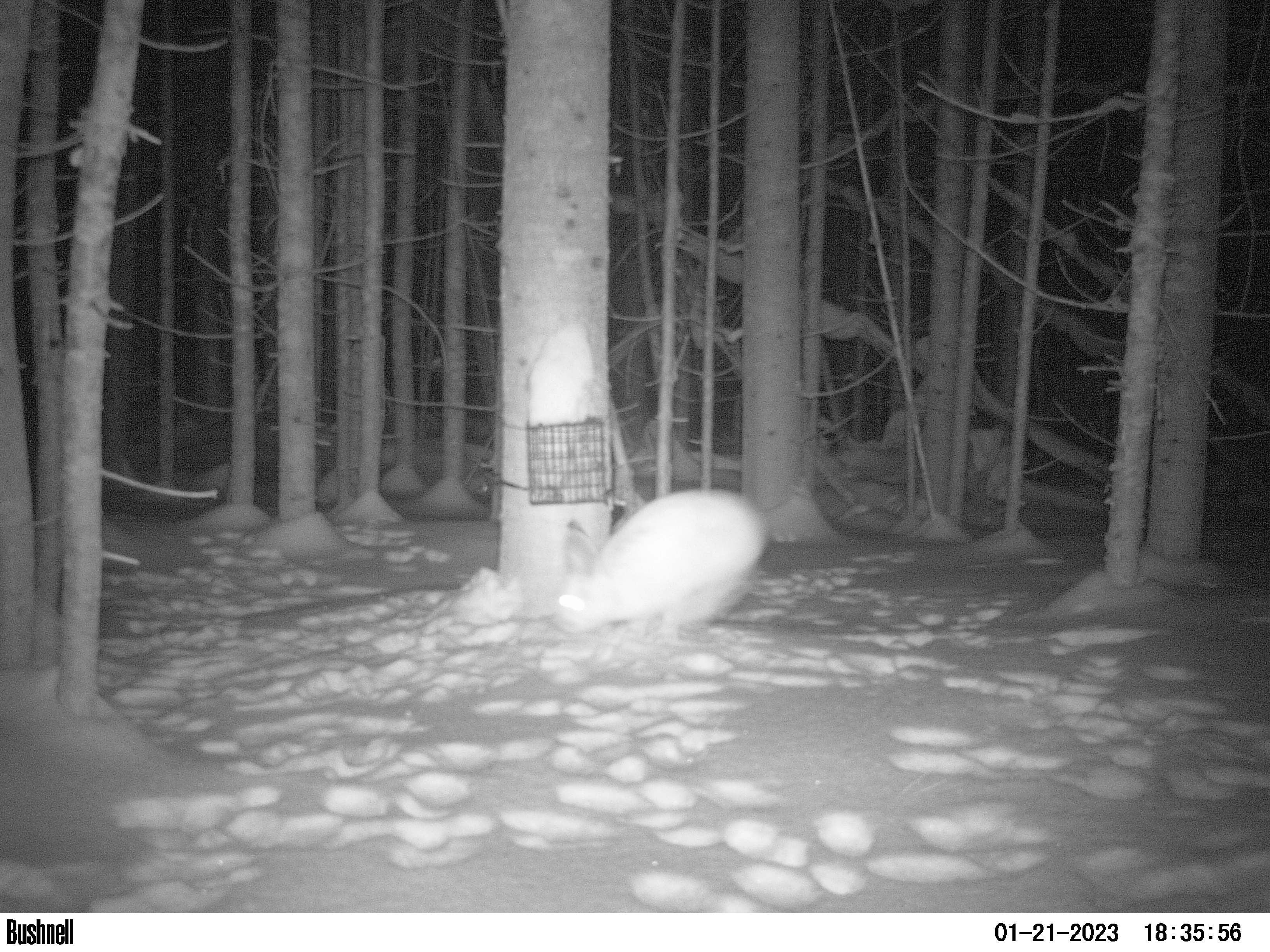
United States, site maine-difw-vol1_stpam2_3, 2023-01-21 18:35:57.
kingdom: Animalia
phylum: Chordata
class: Mammalia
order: Lagomorpha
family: Leporidae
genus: Lepus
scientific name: Lepus americanus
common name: snowshoe hare